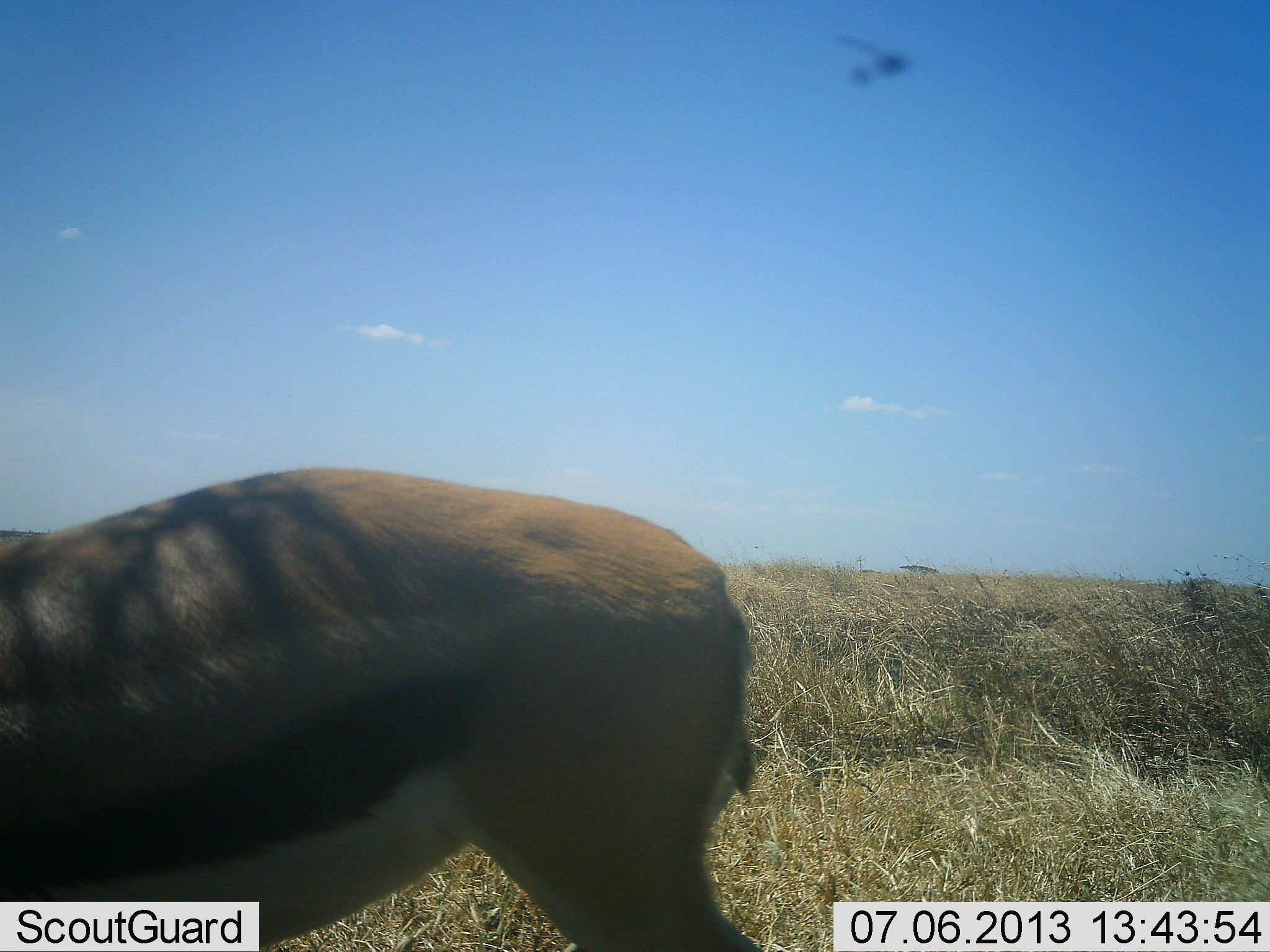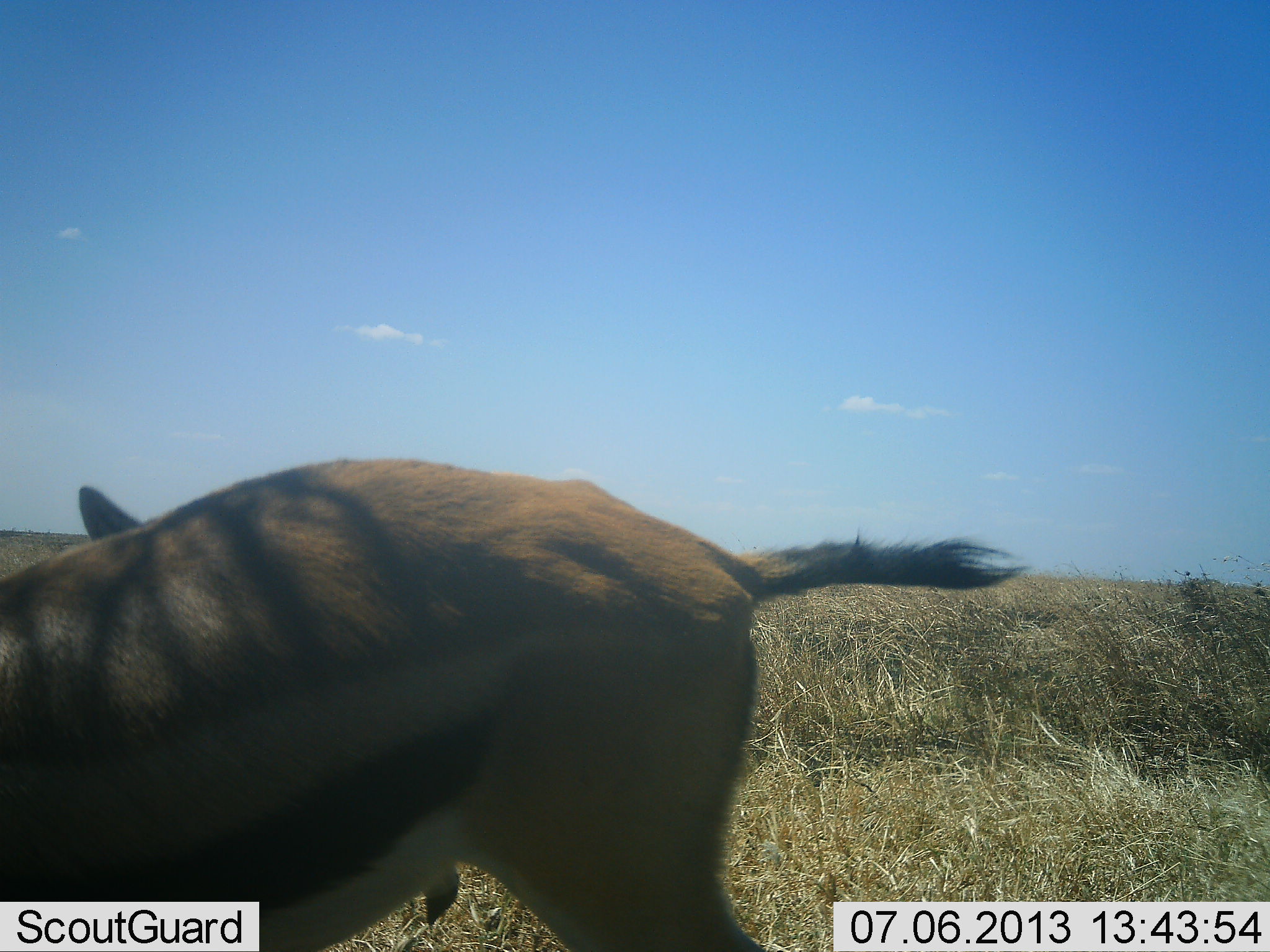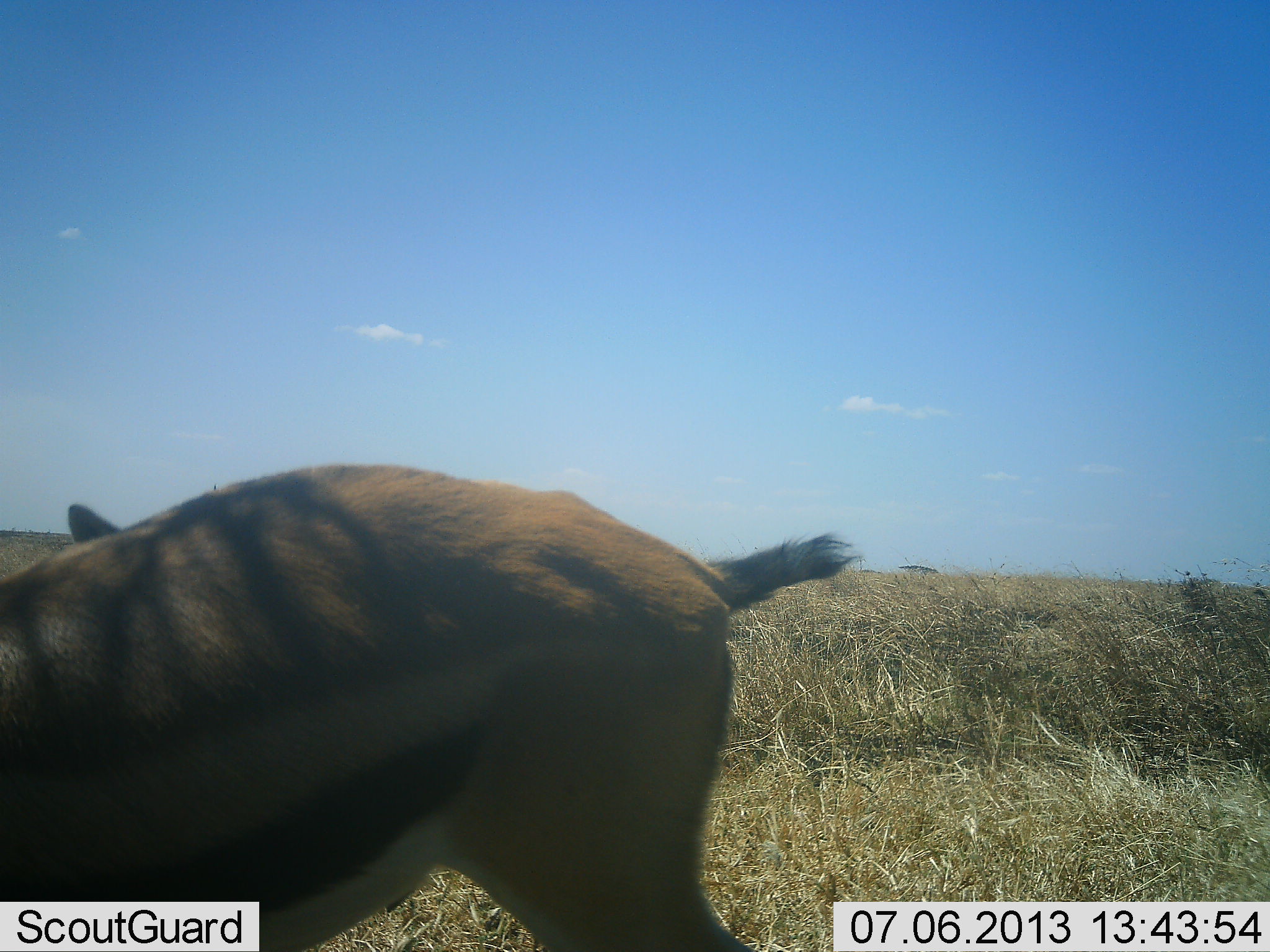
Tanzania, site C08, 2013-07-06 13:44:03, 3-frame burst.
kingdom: Animalia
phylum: Chordata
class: Mammalia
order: Artiodactyla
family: Bovidae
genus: Eudorcas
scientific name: Eudorcas thomsonii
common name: thomson's gazelle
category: gazellethomsons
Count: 1.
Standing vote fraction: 83%.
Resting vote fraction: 0%.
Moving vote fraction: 0%.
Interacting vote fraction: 8%.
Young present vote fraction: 0%.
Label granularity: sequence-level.